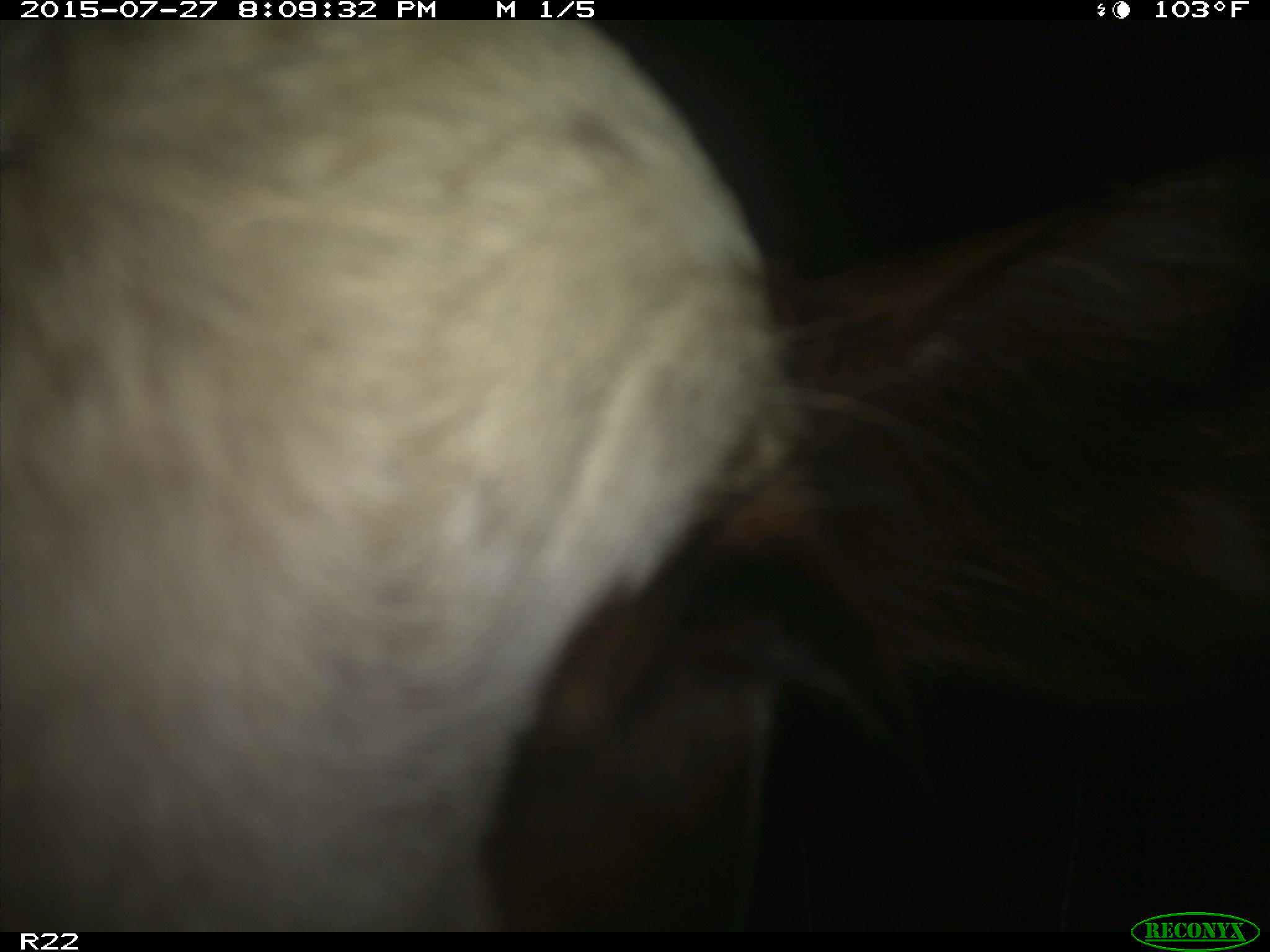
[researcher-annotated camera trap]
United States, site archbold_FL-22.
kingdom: Animalia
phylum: Chordata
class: Mammalia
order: Artiodactyla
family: Bovidae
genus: Bos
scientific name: Bos taurus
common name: domestic cow